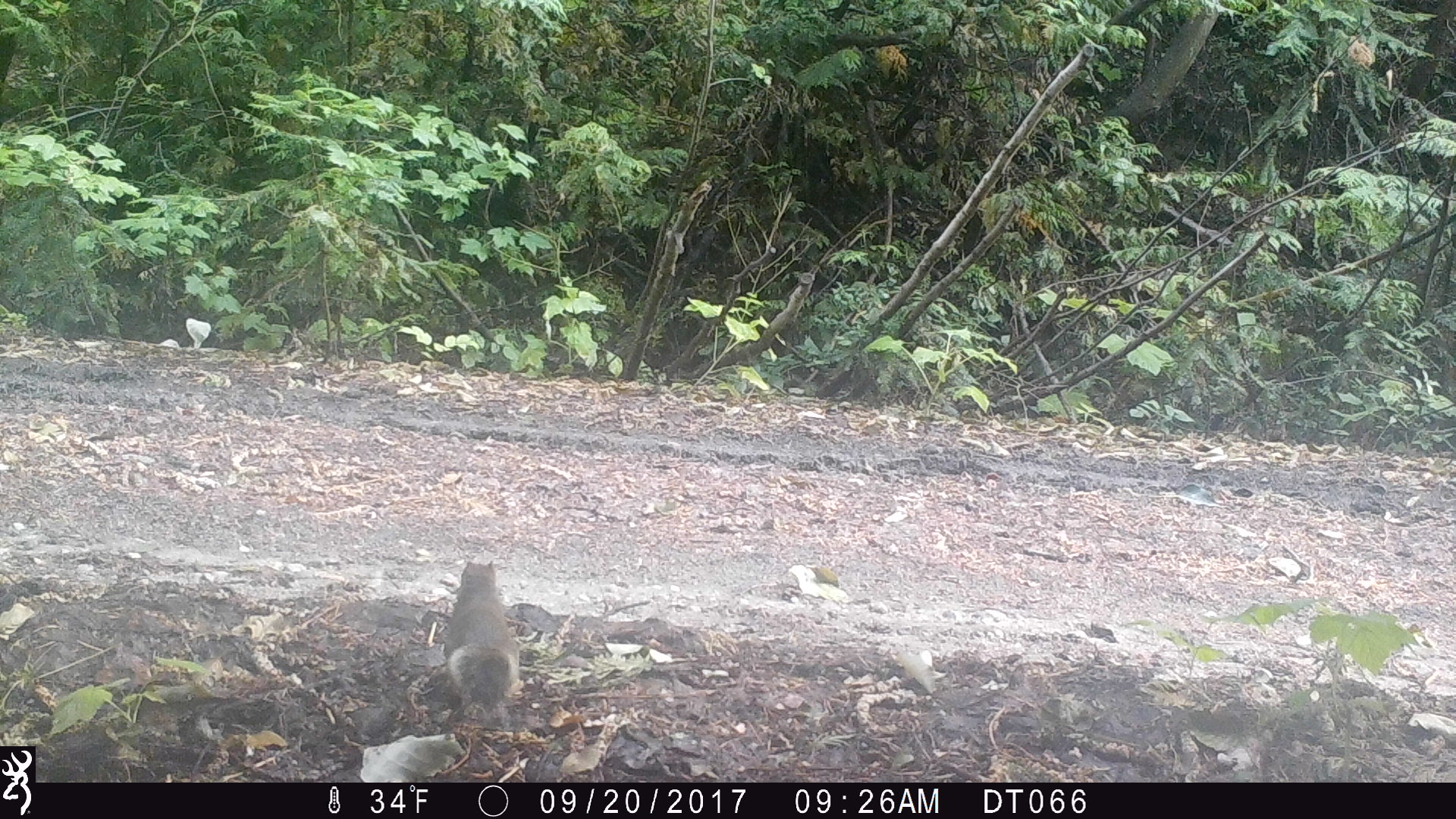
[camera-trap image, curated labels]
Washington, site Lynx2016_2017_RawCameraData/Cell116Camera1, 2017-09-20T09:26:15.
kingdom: Animalia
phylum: Chordata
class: Mammalia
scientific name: Mammalia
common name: small mammal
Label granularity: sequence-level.